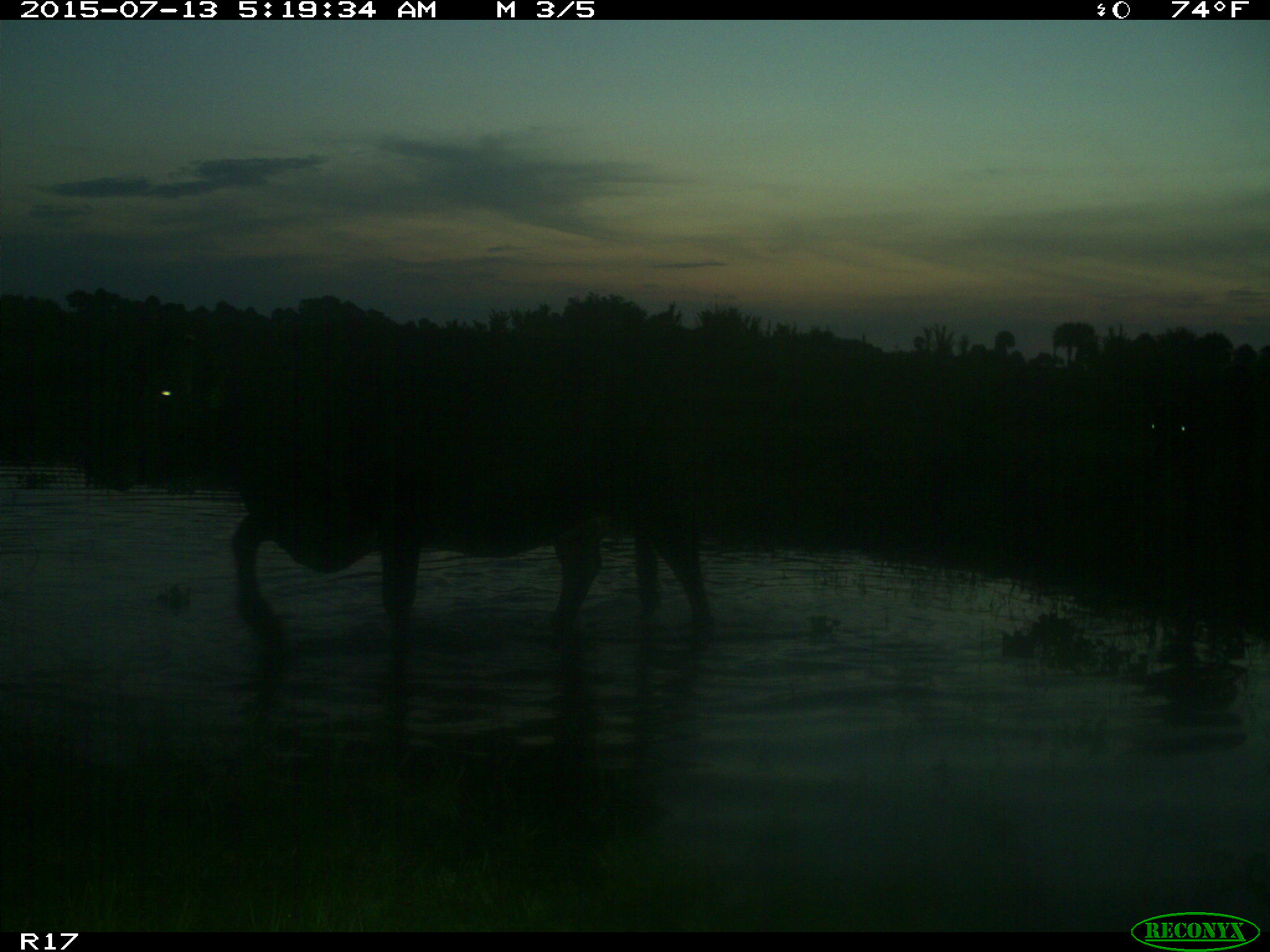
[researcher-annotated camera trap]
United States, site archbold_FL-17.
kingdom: Animalia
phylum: Chordata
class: Mammalia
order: Artiodactyla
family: Bovidae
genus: Bos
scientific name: Bos taurus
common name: domestic cow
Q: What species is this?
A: Bos taurus (domestic cow).